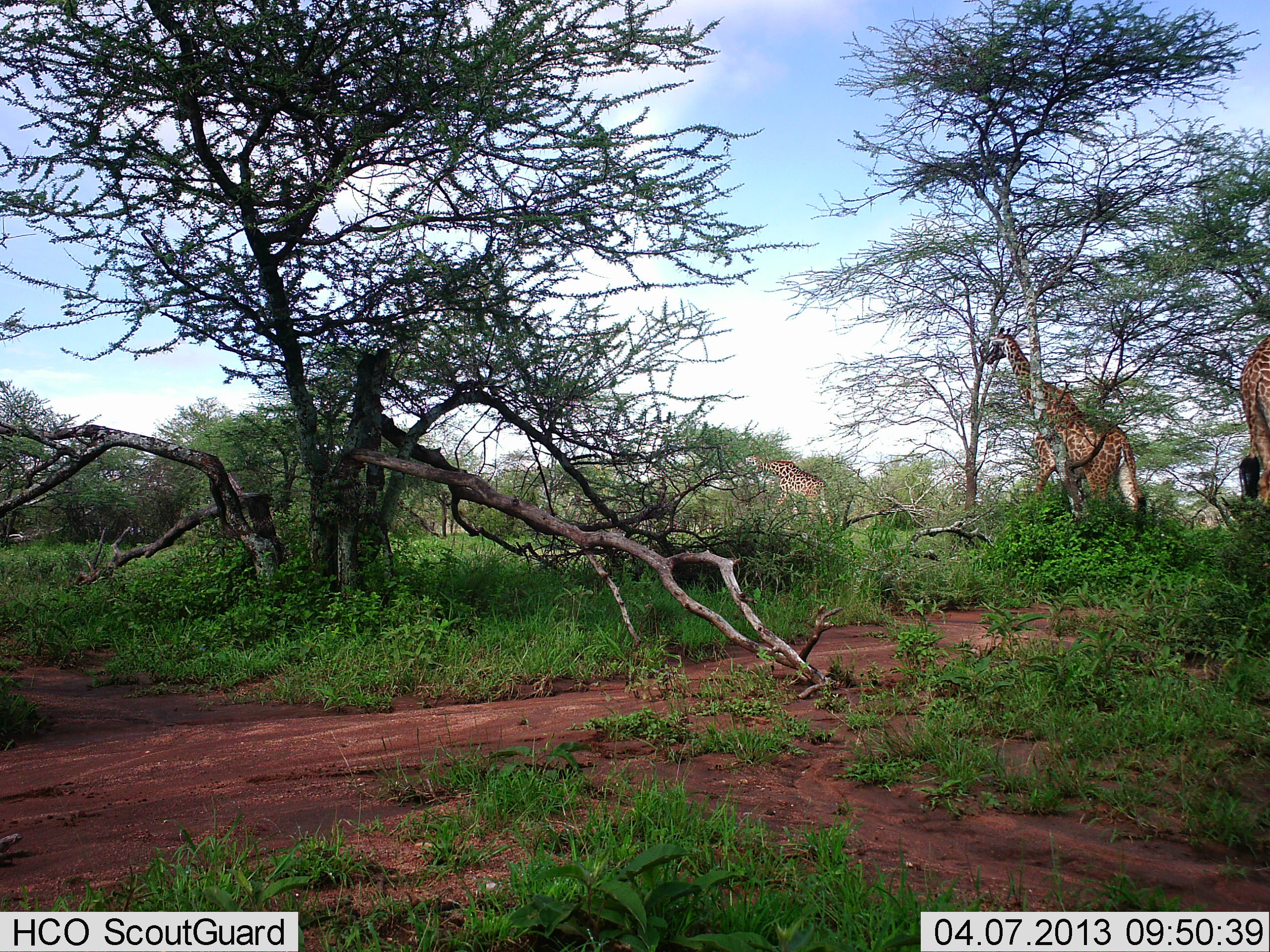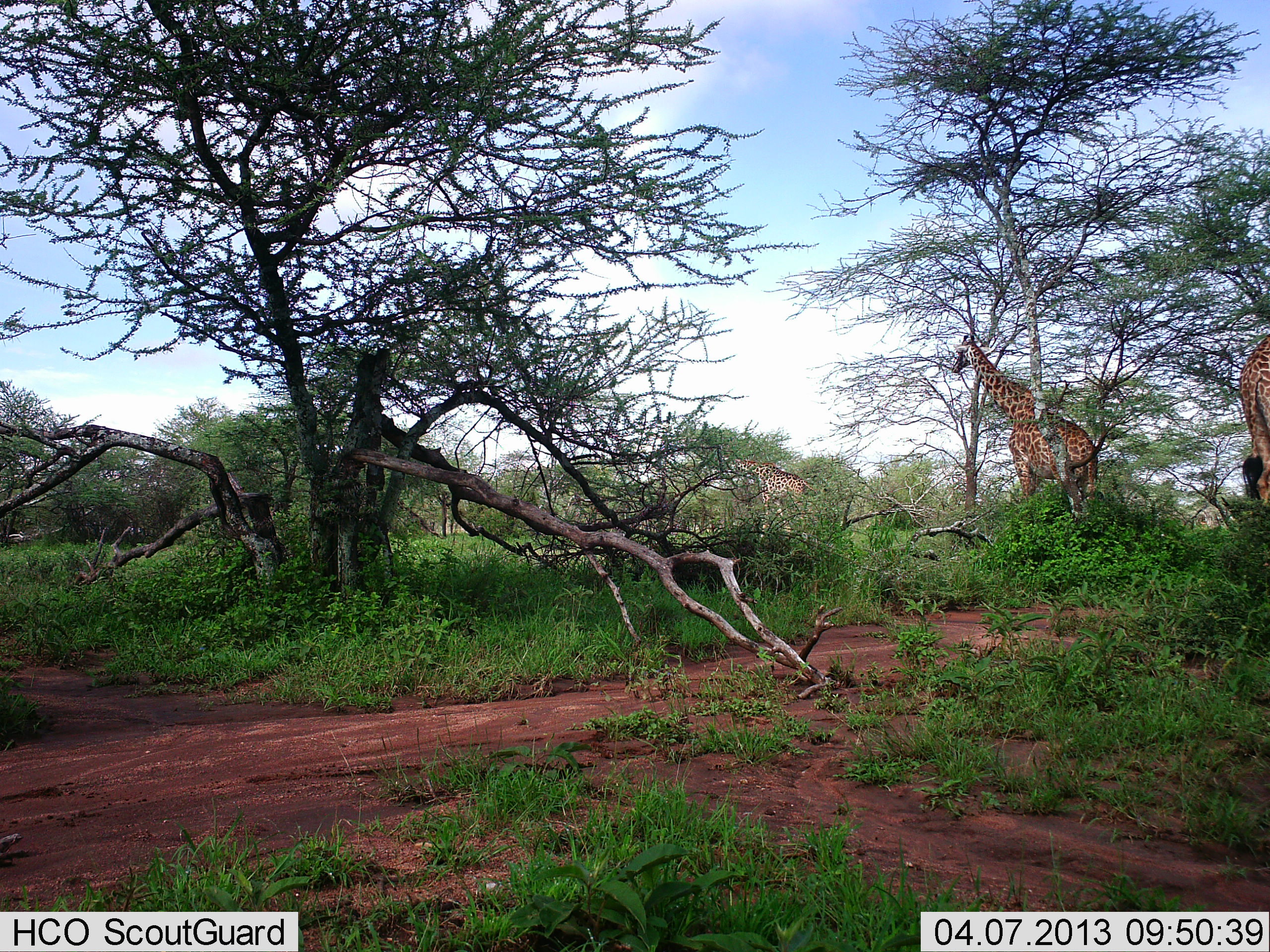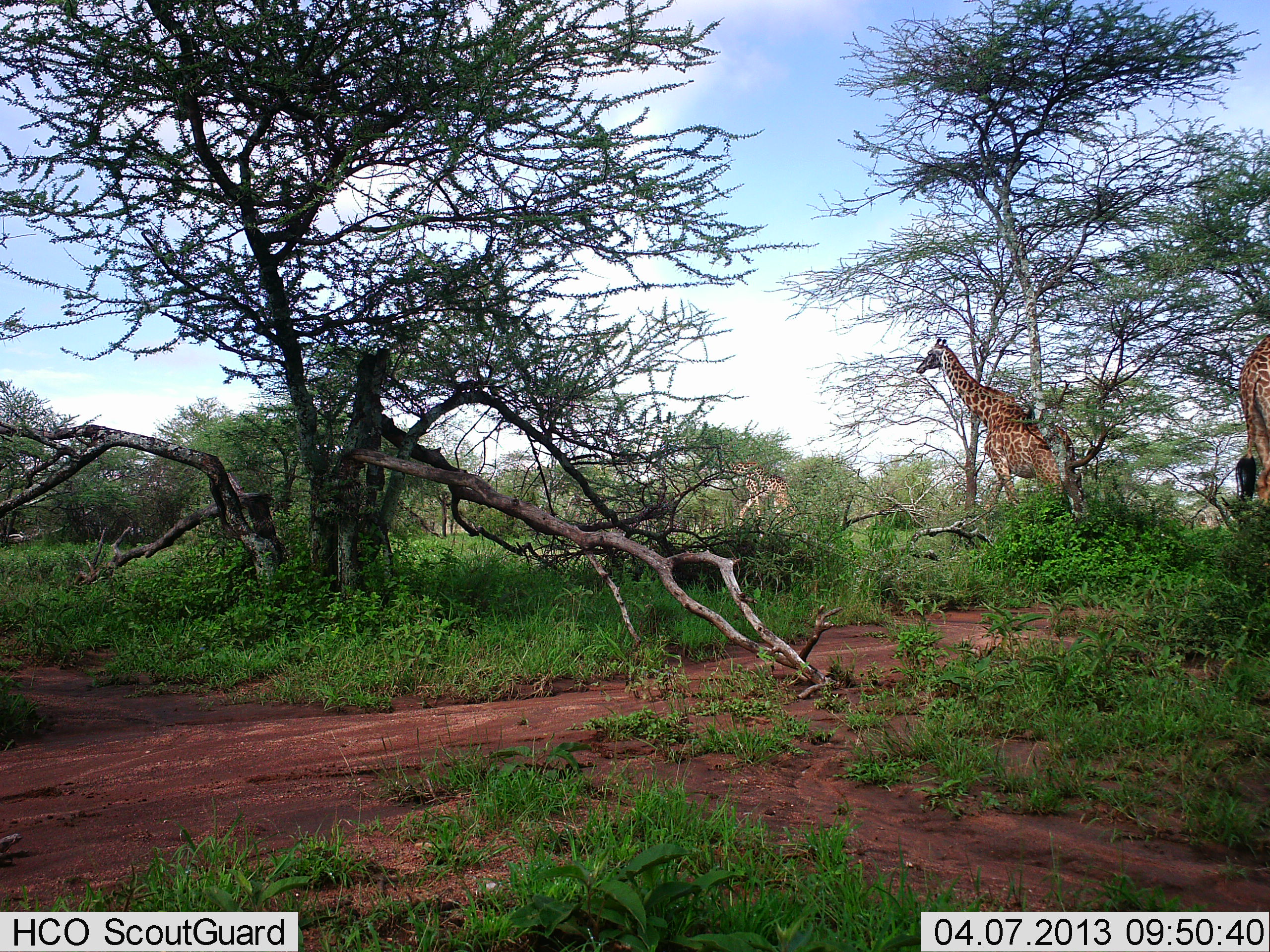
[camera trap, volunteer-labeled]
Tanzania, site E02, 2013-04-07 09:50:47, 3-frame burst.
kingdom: Animalia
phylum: Chordata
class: Mammalia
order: Artiodactyla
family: Giraffidae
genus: Giraffa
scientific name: Giraffa camelopardalis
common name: giraffe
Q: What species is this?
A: Giraffe (Giraffa camelopardalis).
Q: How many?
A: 3.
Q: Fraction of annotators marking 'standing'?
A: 50%.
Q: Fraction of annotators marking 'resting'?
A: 0%.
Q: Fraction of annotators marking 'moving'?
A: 100%.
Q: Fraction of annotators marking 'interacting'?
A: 0%.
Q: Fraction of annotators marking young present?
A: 0%.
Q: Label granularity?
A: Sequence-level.